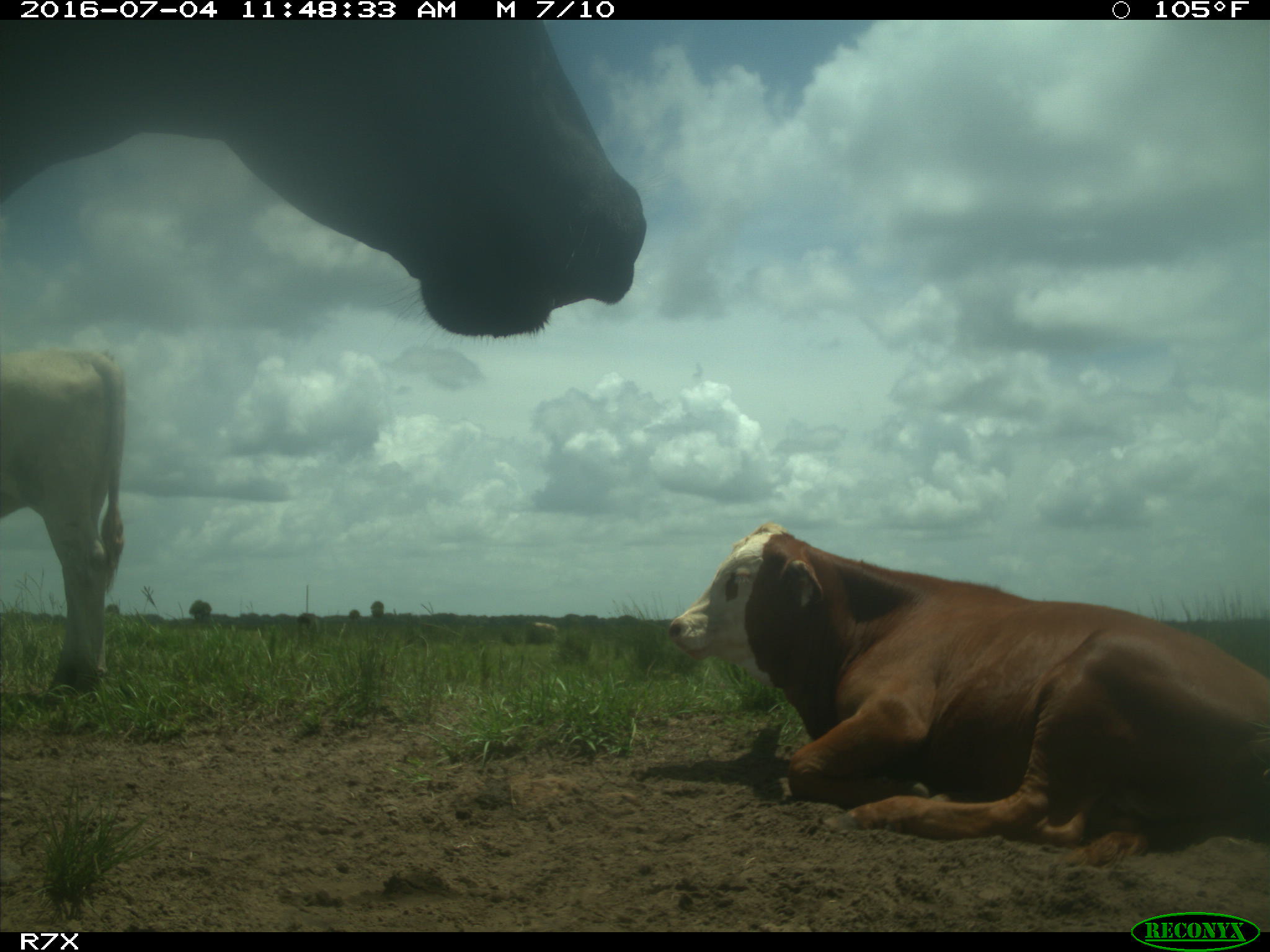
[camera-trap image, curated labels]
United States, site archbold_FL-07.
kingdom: Animalia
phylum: Chordata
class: Mammalia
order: Artiodactyla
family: Bovidae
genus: Bos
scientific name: Bos taurus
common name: domestic cow